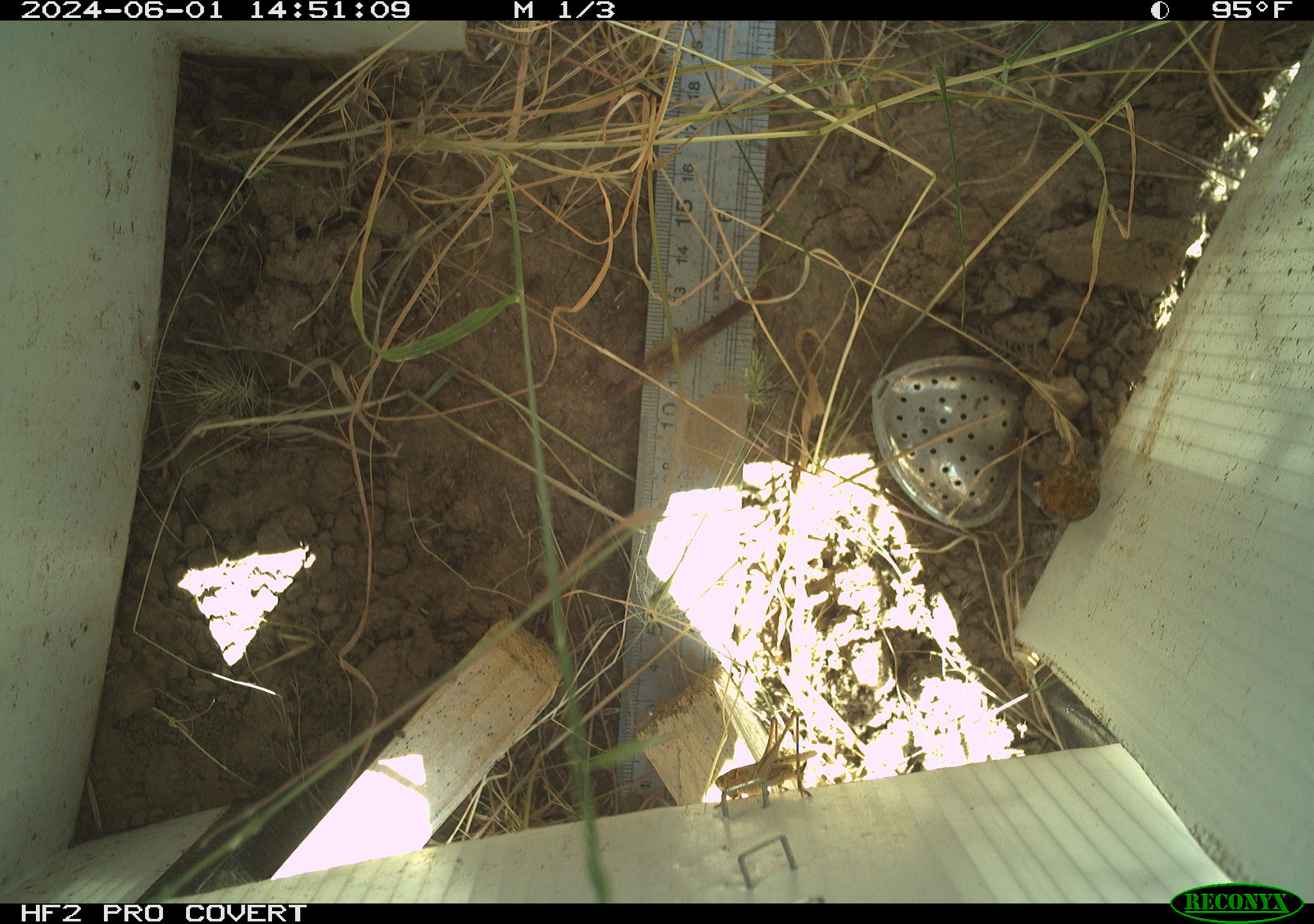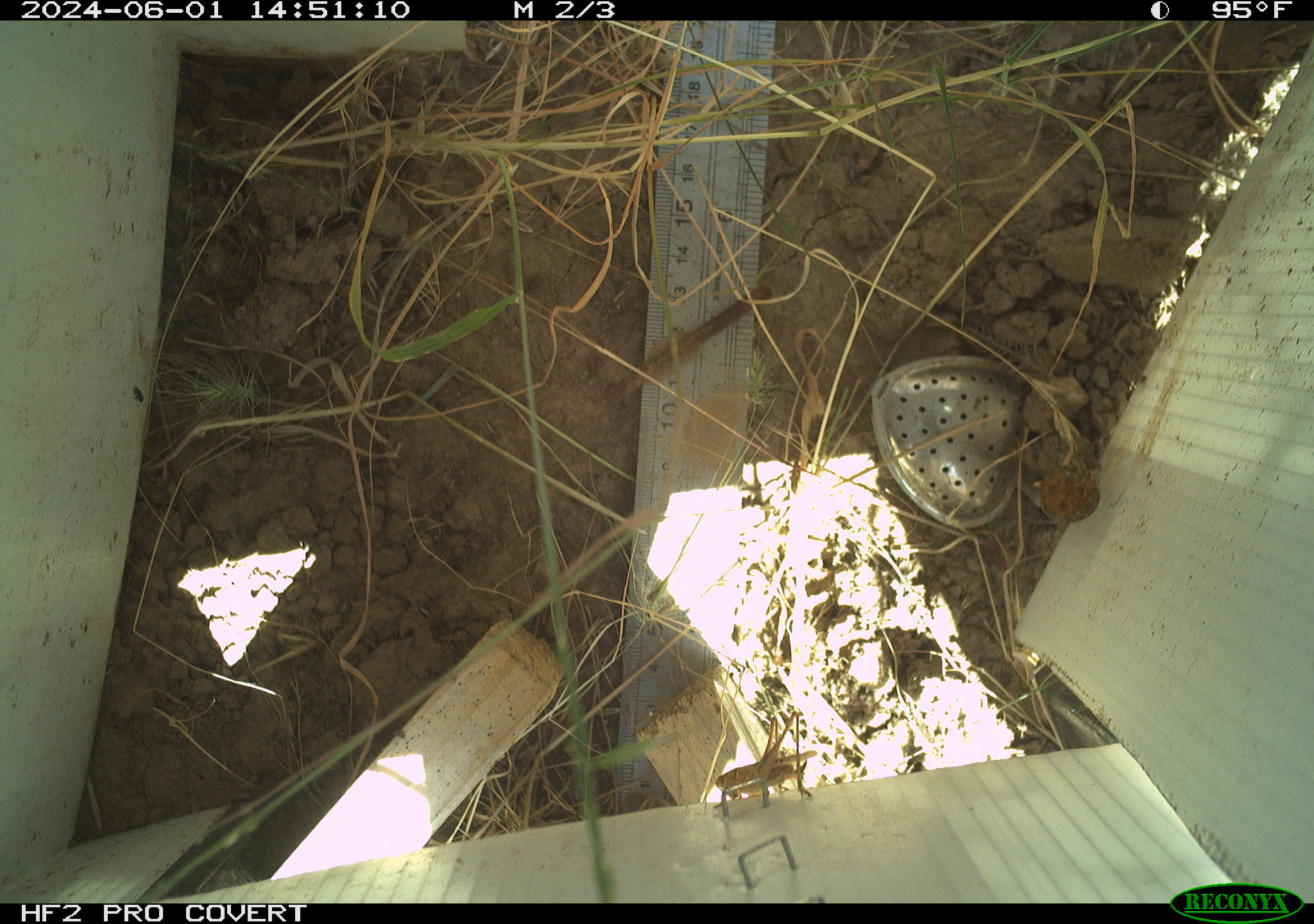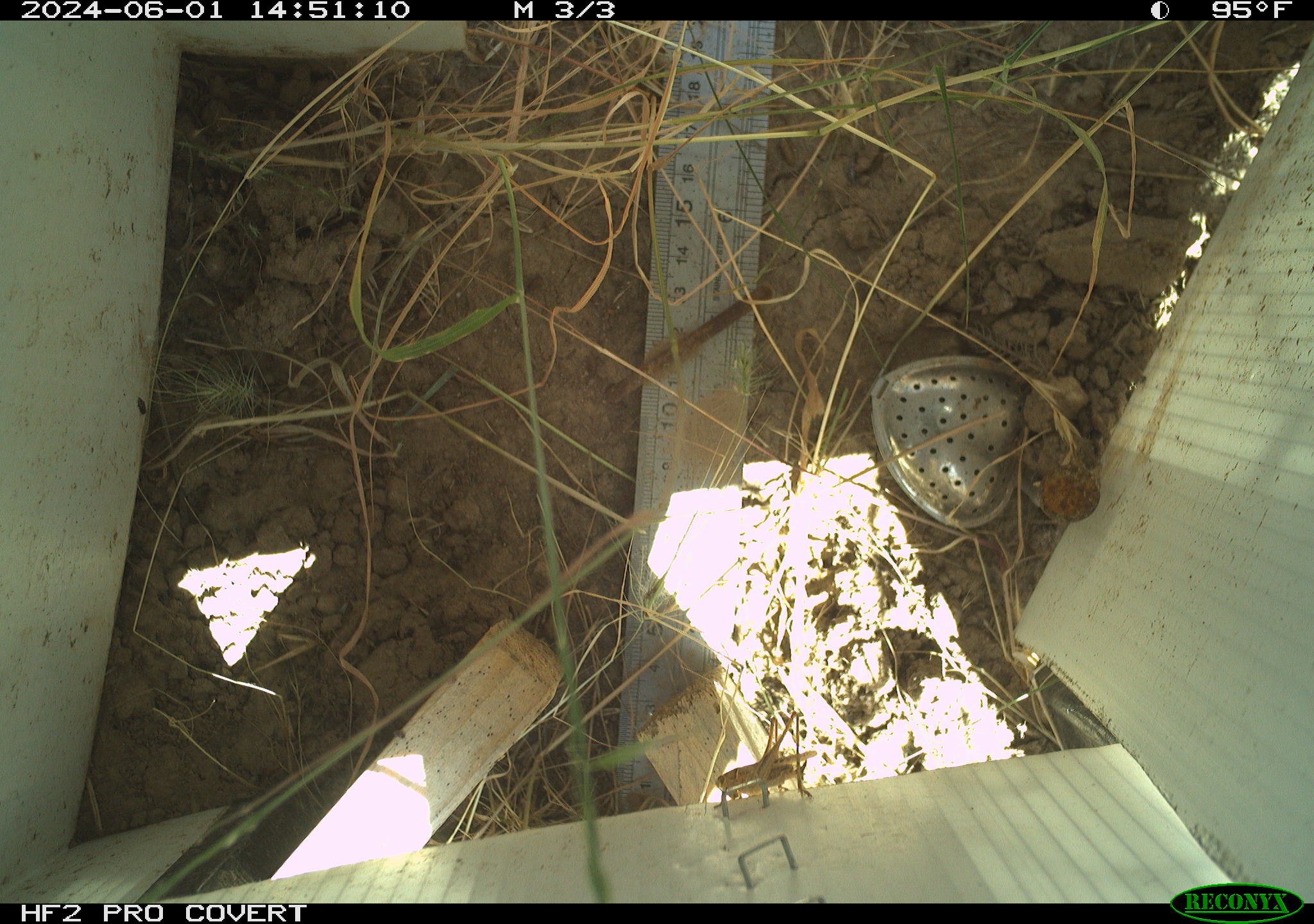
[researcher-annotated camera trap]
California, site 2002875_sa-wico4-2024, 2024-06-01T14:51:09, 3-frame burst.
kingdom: Animalia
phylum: Arthropoda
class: Insecta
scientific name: Insecta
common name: insect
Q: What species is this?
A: Insect (Insecta).